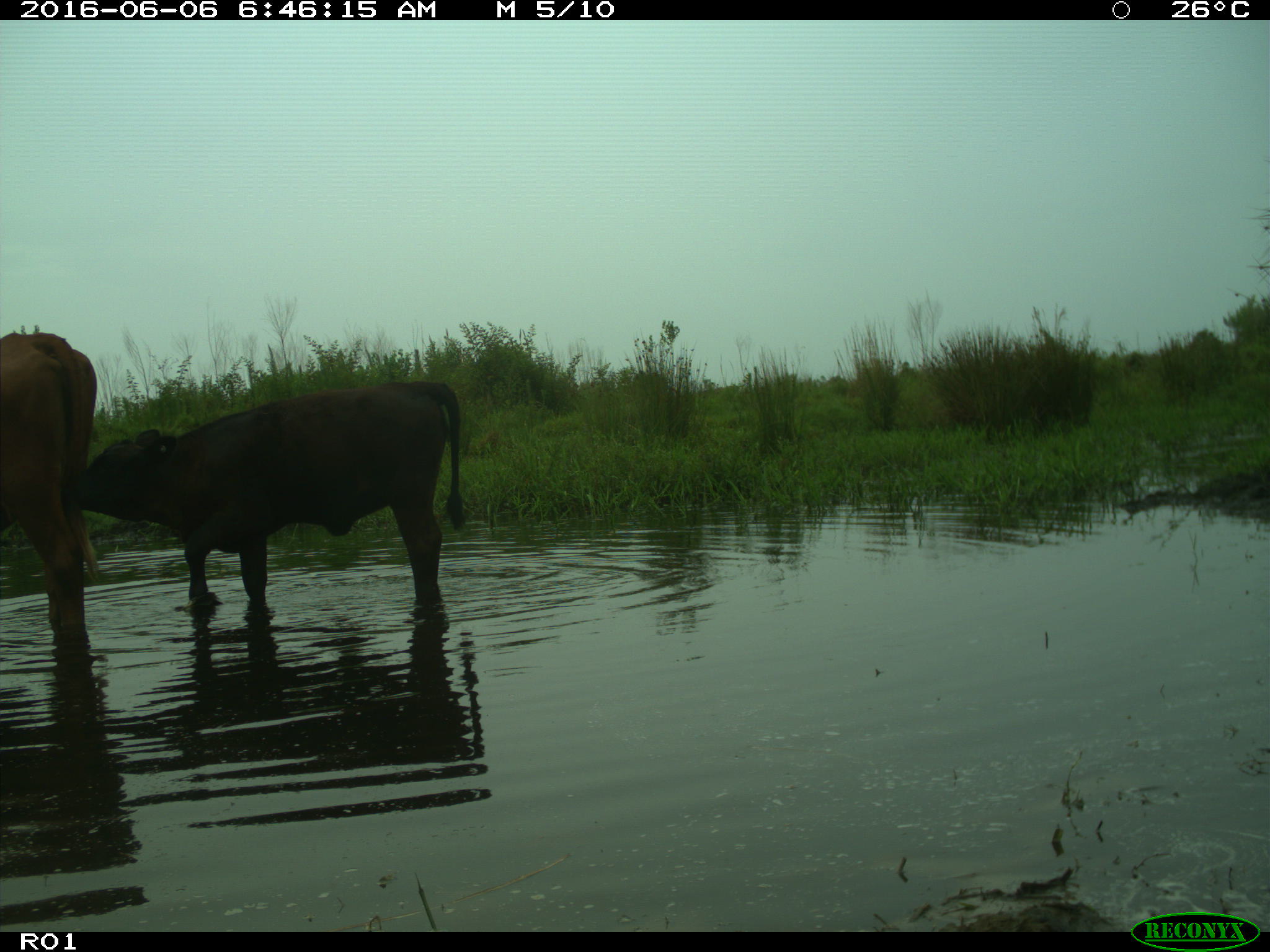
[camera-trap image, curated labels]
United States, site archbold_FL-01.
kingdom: Animalia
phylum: Chordata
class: Mammalia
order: Artiodactyla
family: Bovidae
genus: Bos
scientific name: Bos taurus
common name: domestic cow